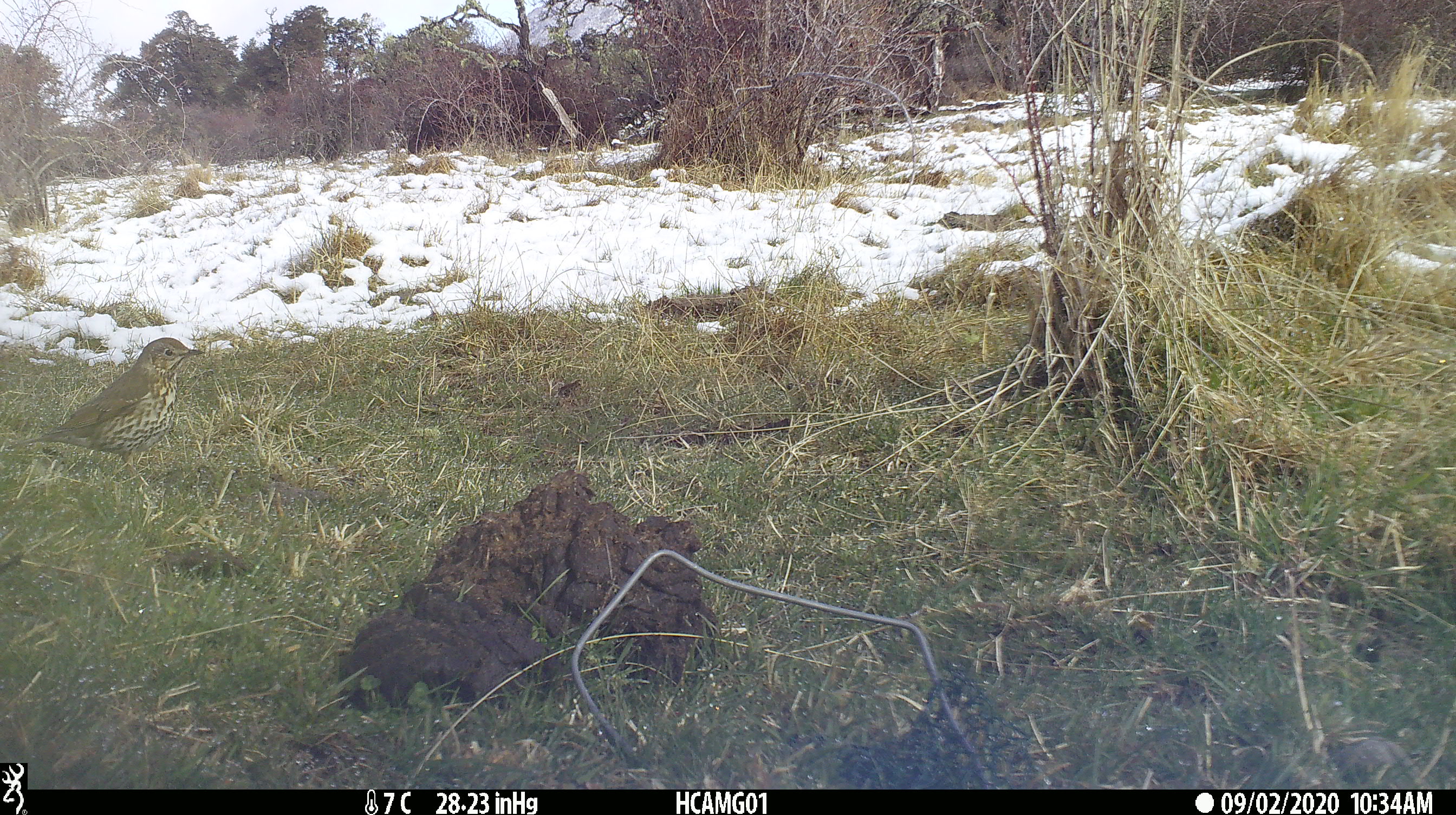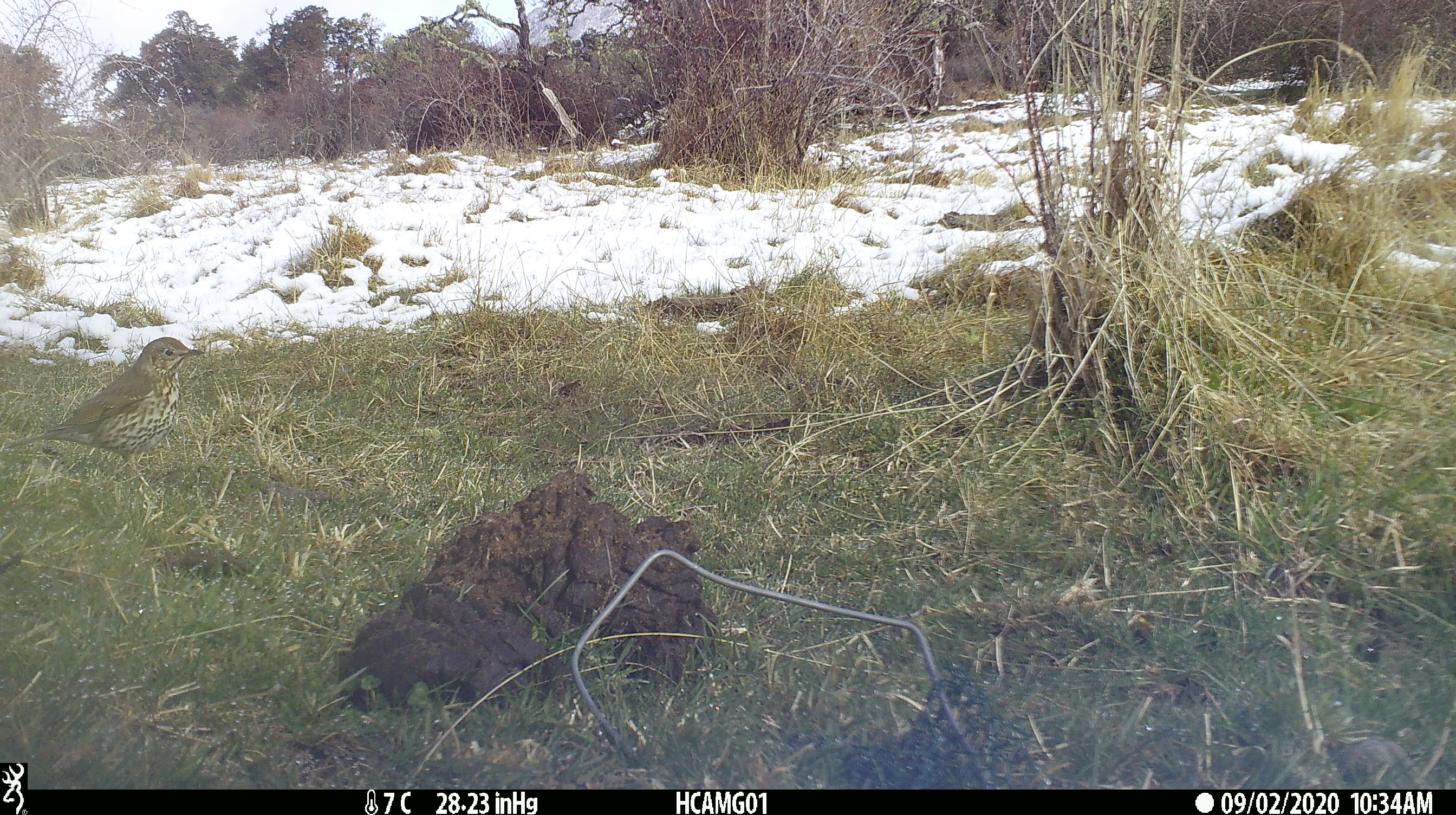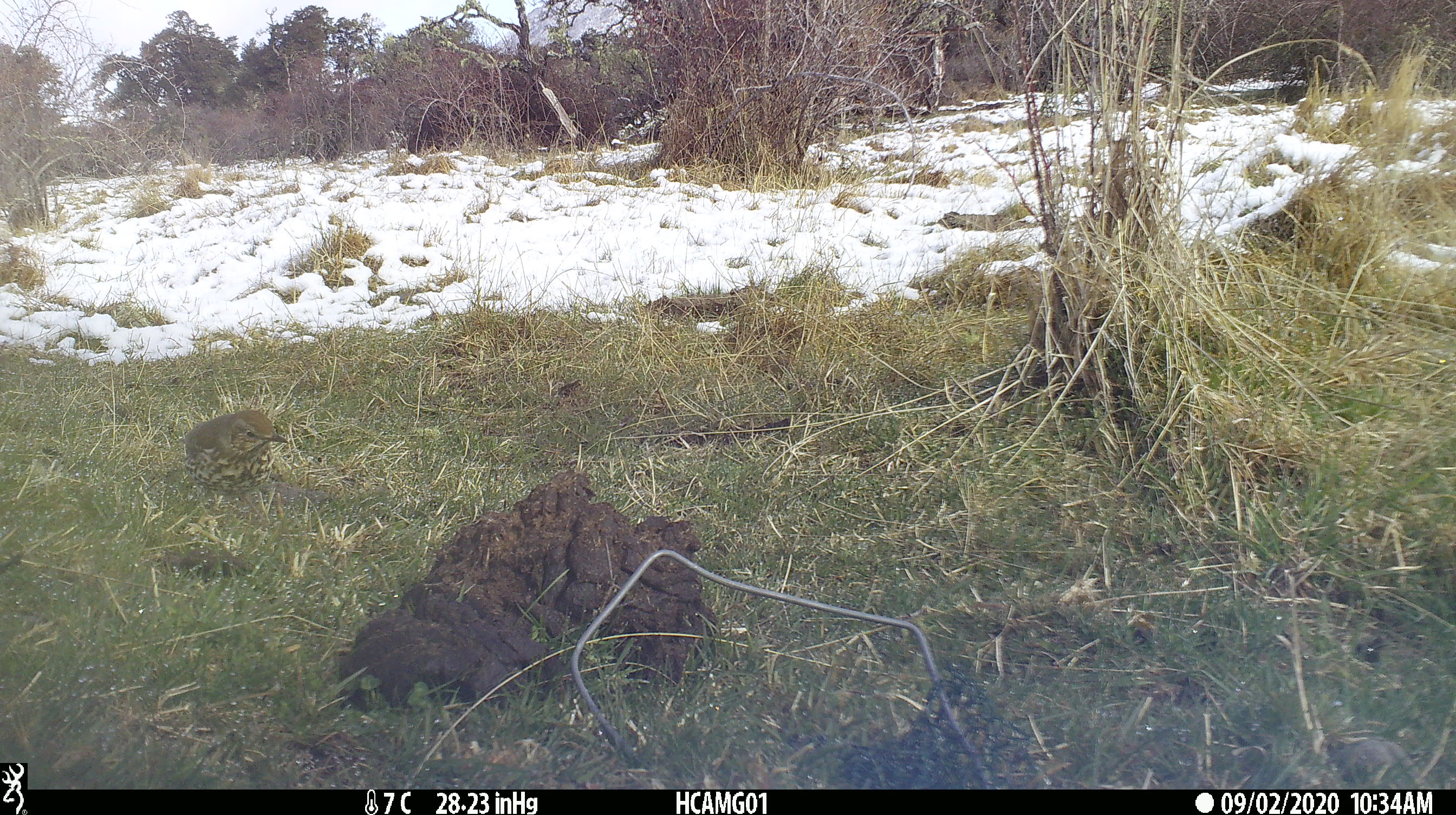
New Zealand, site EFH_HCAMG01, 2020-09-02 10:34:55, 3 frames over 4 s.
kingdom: Animalia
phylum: Chordata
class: Aves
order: Passeriformes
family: Turdidae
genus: Turdus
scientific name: Turdus philomelos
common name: song thrush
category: thrush